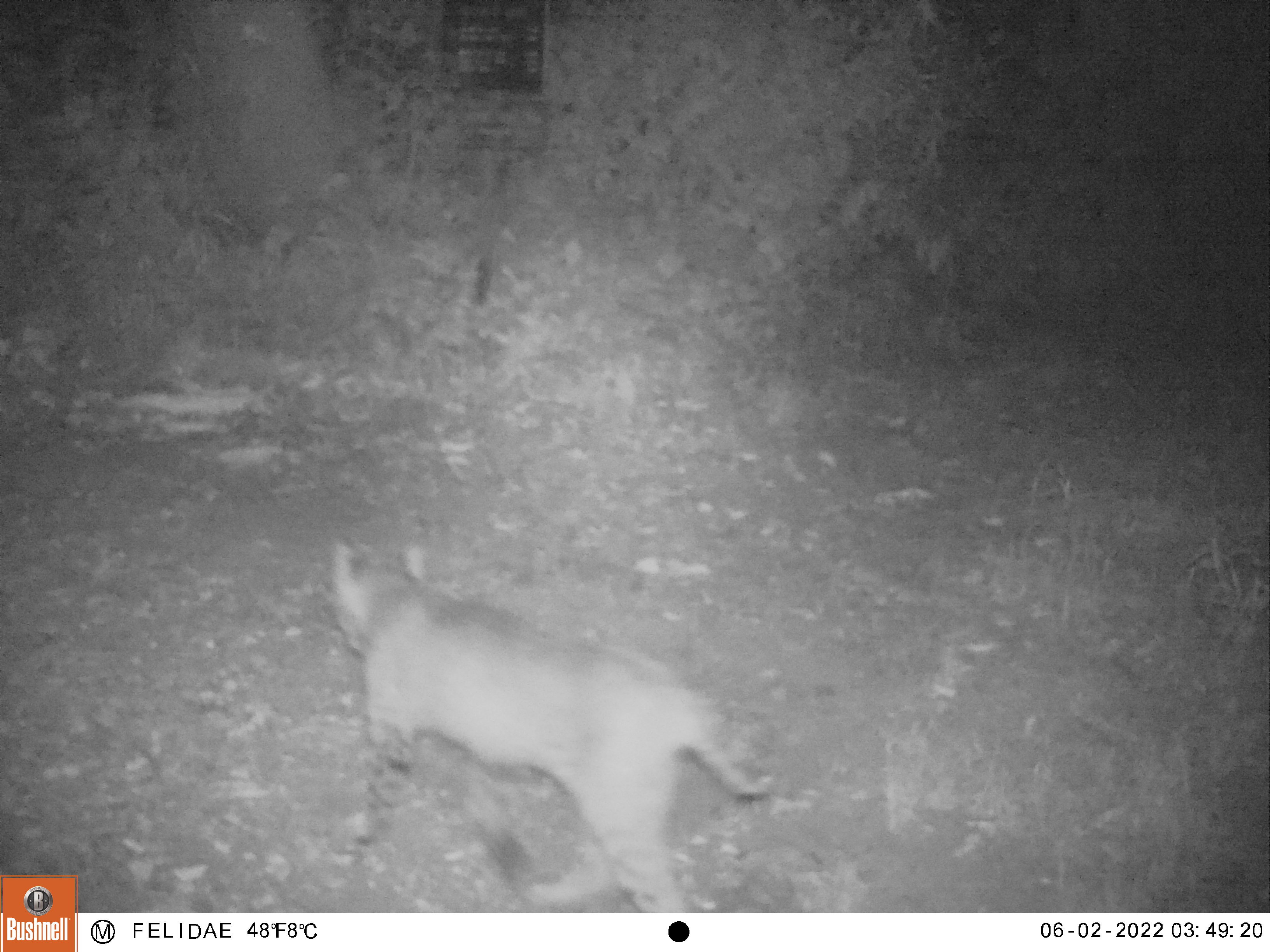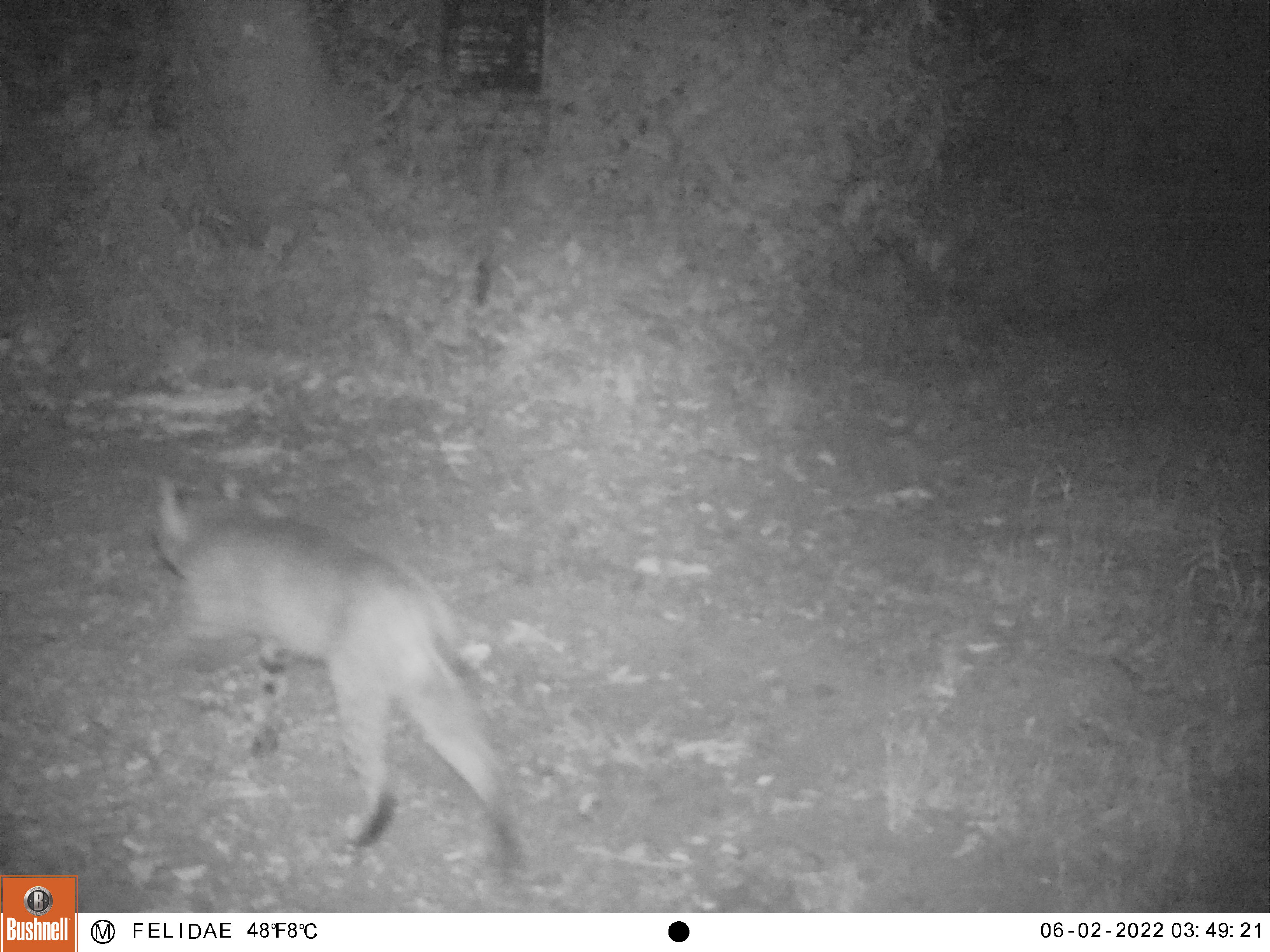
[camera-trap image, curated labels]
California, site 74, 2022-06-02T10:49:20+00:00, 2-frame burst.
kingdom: Animalia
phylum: Chordata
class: Mammalia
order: Carnivora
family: Felidae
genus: Lynx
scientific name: Lynx rufus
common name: bobcat